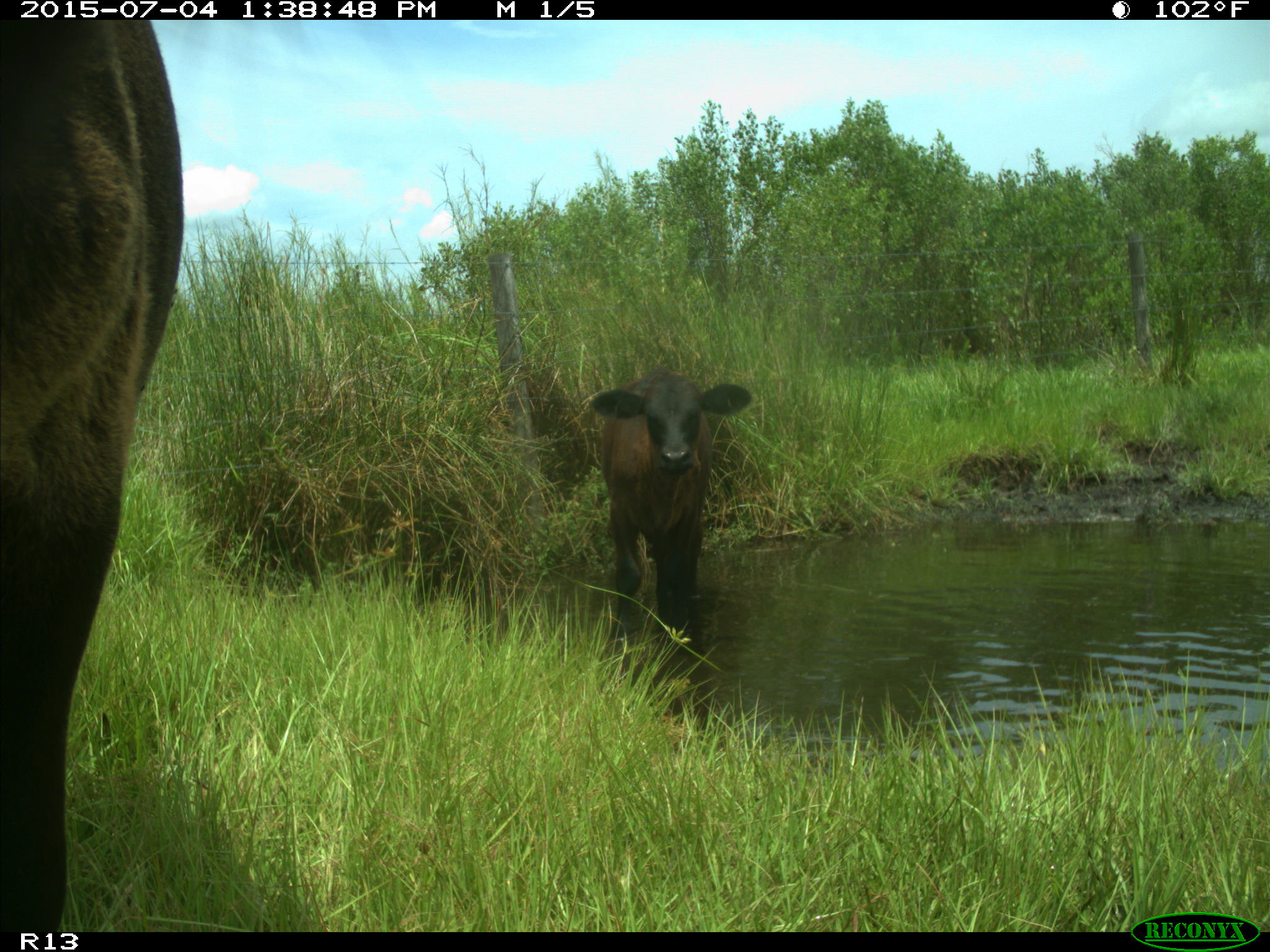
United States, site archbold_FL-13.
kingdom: Animalia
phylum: Chordata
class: Mammalia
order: Artiodactyla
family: Bovidae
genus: Bos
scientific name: Bos taurus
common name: domestic cow